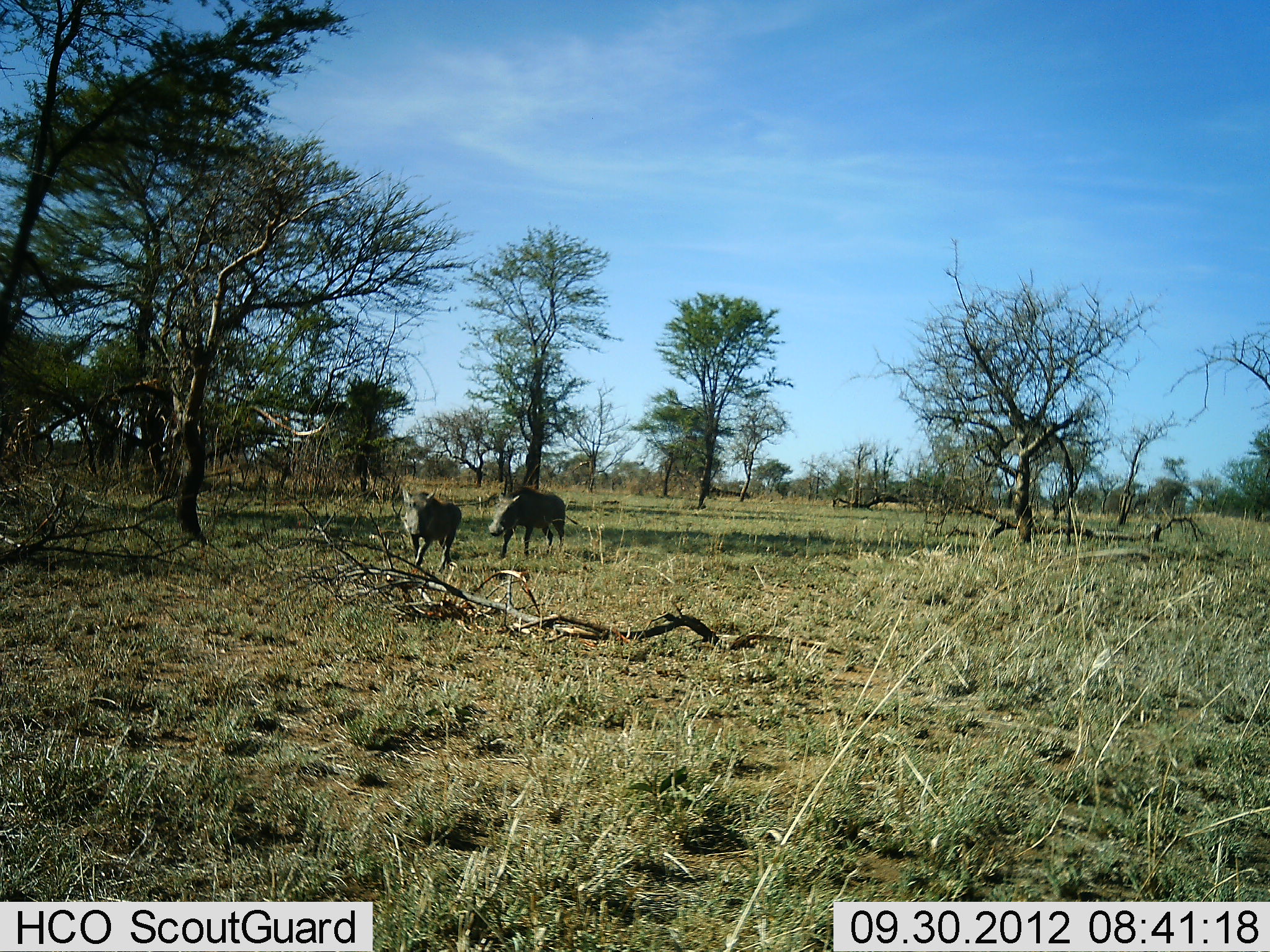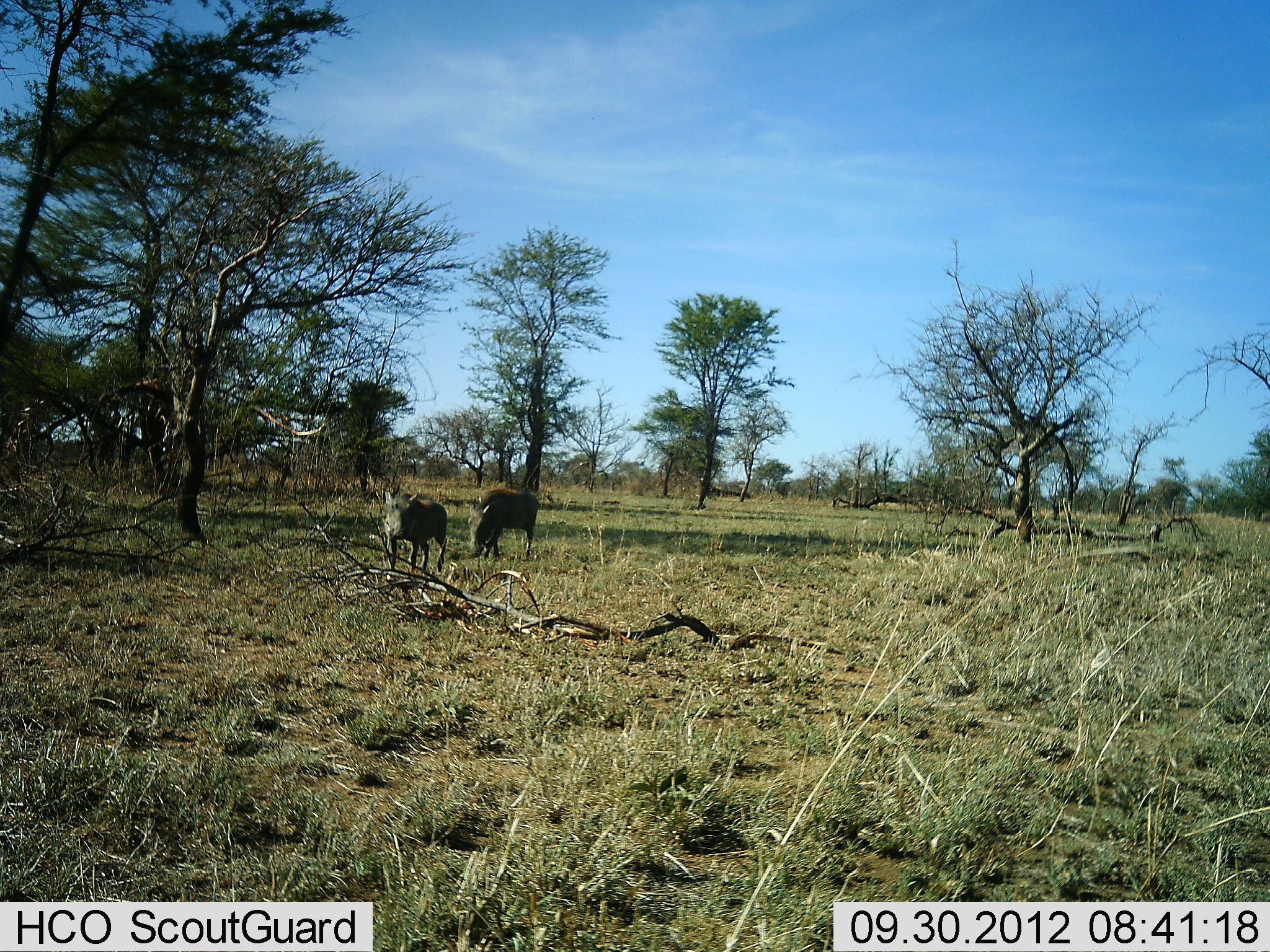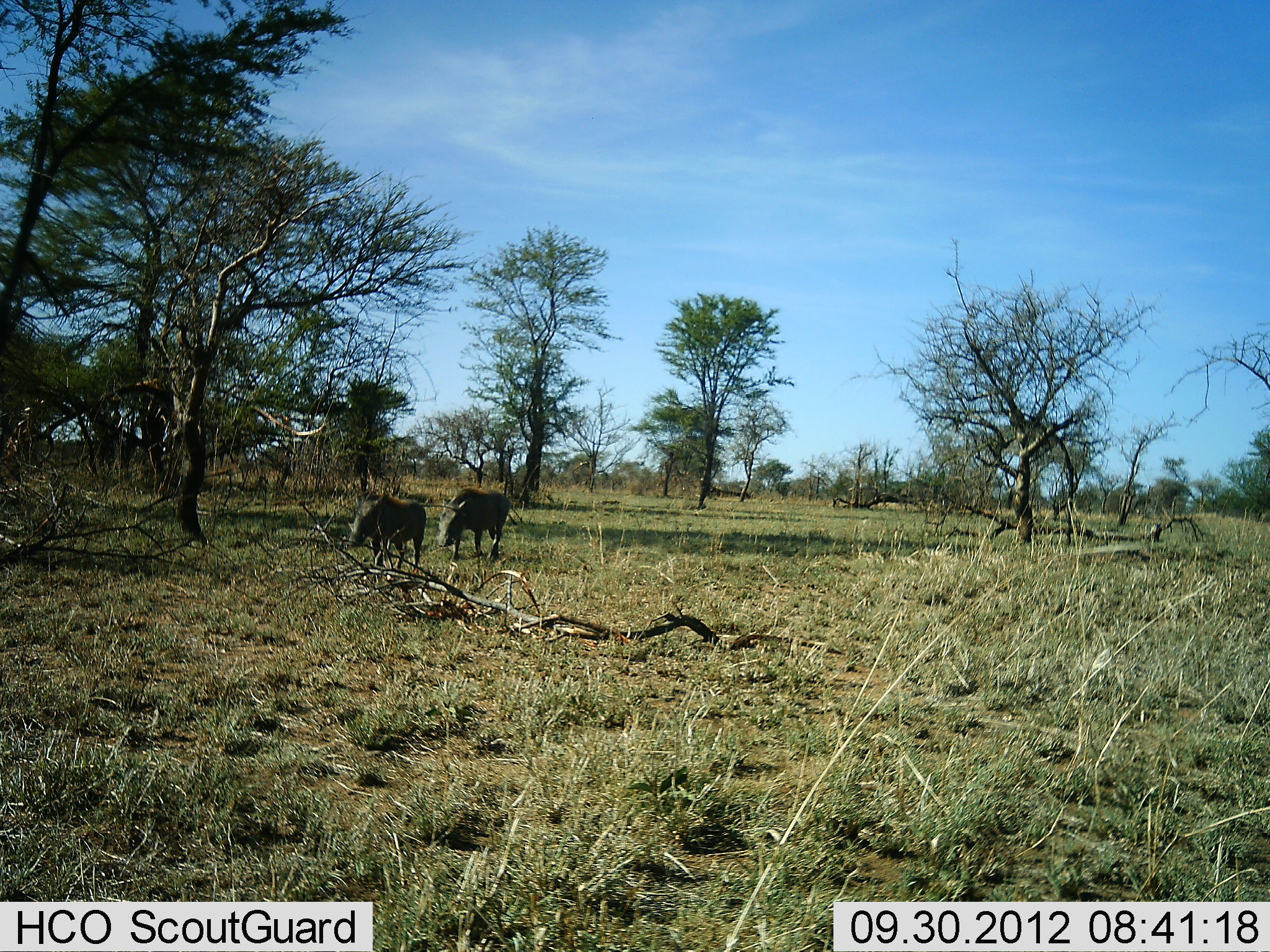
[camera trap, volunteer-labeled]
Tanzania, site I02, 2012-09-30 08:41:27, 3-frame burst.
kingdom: Animalia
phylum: Chordata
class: Mammalia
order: Artiodactyla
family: Suidae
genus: Phacochoerus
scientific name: Phacochoerus africanus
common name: warthog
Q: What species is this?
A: Warthog (Phacochoerus africanus).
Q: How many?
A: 2.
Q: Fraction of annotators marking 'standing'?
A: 10%.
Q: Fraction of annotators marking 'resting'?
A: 0%.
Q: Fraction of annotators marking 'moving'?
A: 90%.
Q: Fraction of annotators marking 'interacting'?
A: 0%.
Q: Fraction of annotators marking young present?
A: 0%.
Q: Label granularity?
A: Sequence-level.